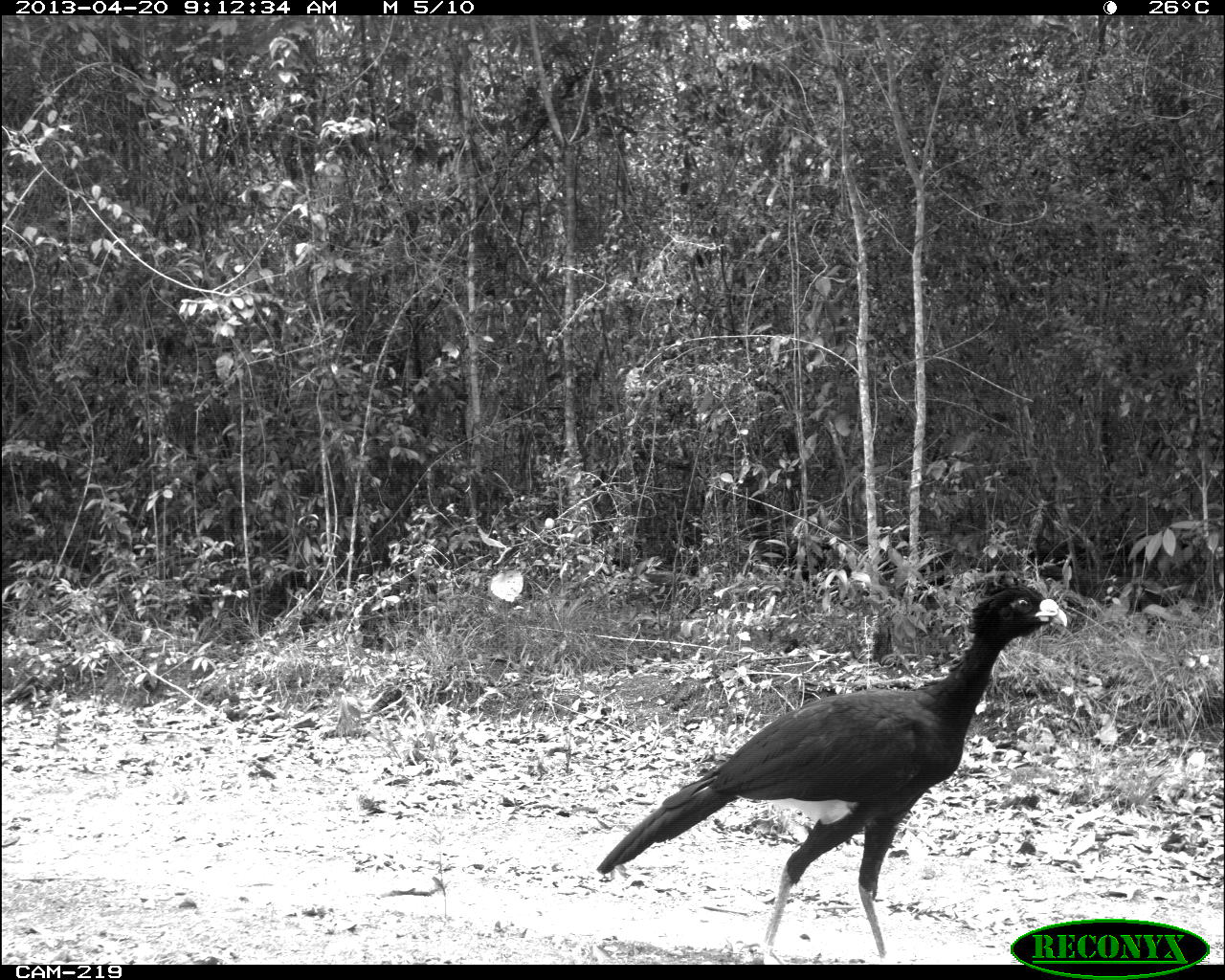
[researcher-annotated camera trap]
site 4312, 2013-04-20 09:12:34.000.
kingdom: Animalia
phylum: Chordata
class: Aves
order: Galliformes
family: Cracidae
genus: Crax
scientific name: Crax rubra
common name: great curassow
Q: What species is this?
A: Crax rubra (great curassow).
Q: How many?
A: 1.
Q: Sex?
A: Male.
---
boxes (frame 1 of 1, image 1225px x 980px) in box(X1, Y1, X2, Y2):
crax rubra: box(597, 570, 1067, 963)